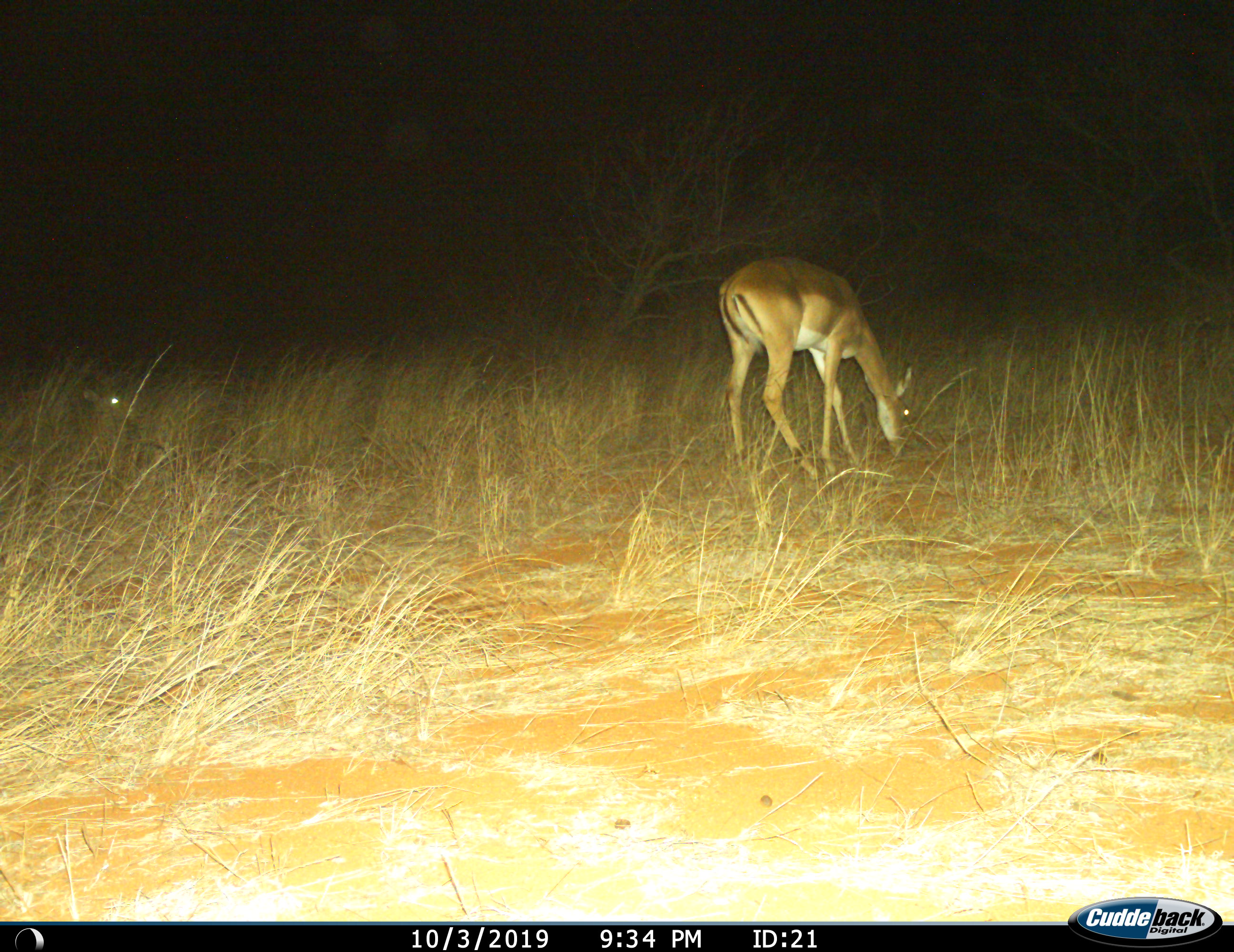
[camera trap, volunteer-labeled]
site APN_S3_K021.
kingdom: Animalia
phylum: Chordata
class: Mammalia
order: Artiodactyla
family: Bovidae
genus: Aepyceros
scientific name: Aepyceros melampus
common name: impala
Impala (Aepyceros melampus), count 1. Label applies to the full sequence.